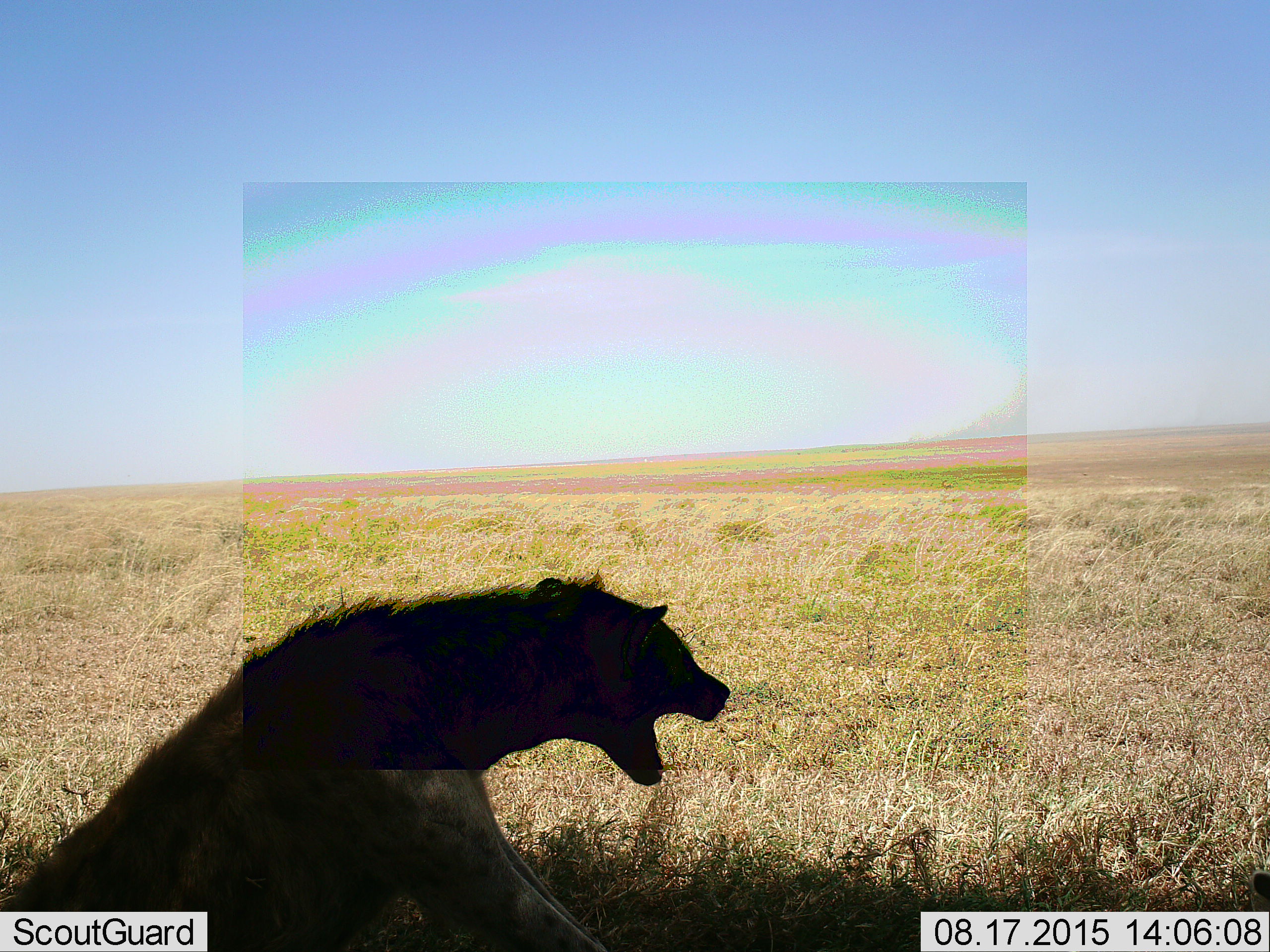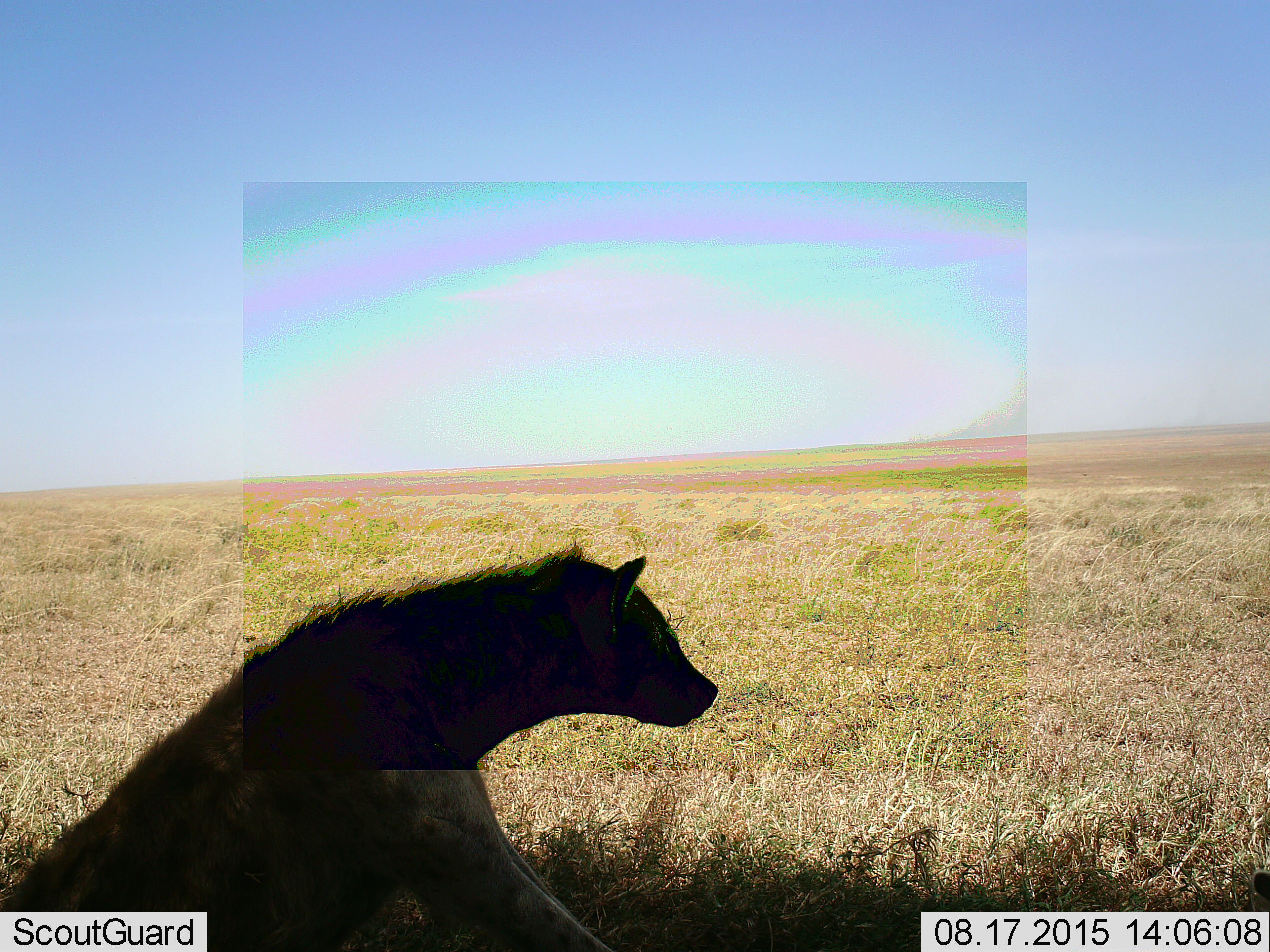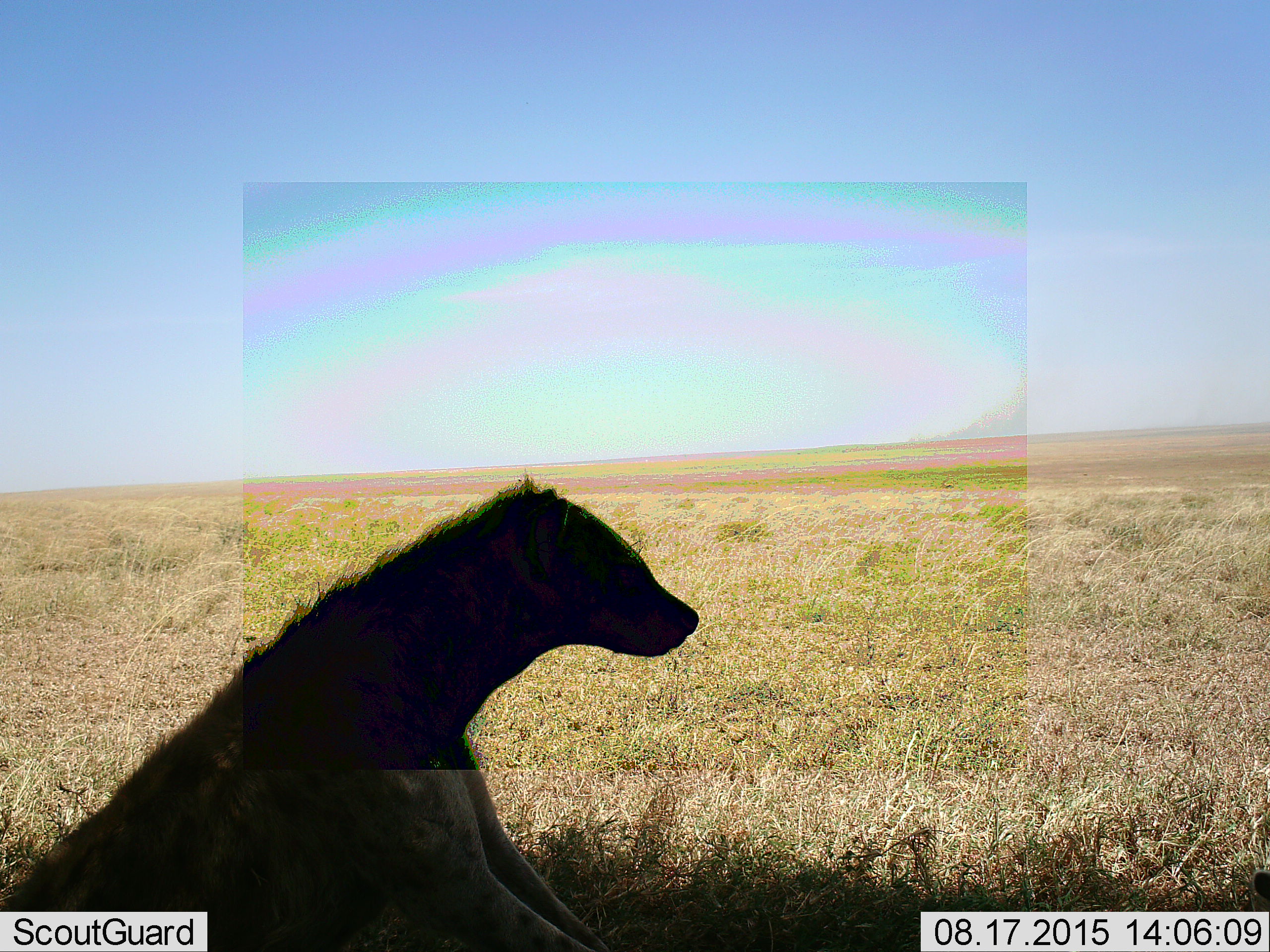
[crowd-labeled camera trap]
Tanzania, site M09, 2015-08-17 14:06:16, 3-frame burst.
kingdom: Animalia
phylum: Chordata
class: Mammalia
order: Carnivora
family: Hyaenidae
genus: Crocuta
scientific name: Crocuta crocuta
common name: spotted hyena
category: hyenaspotted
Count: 1.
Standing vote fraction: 0%.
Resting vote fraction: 100%.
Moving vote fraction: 17%.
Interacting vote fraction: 0%.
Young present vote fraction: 0%.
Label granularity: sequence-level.